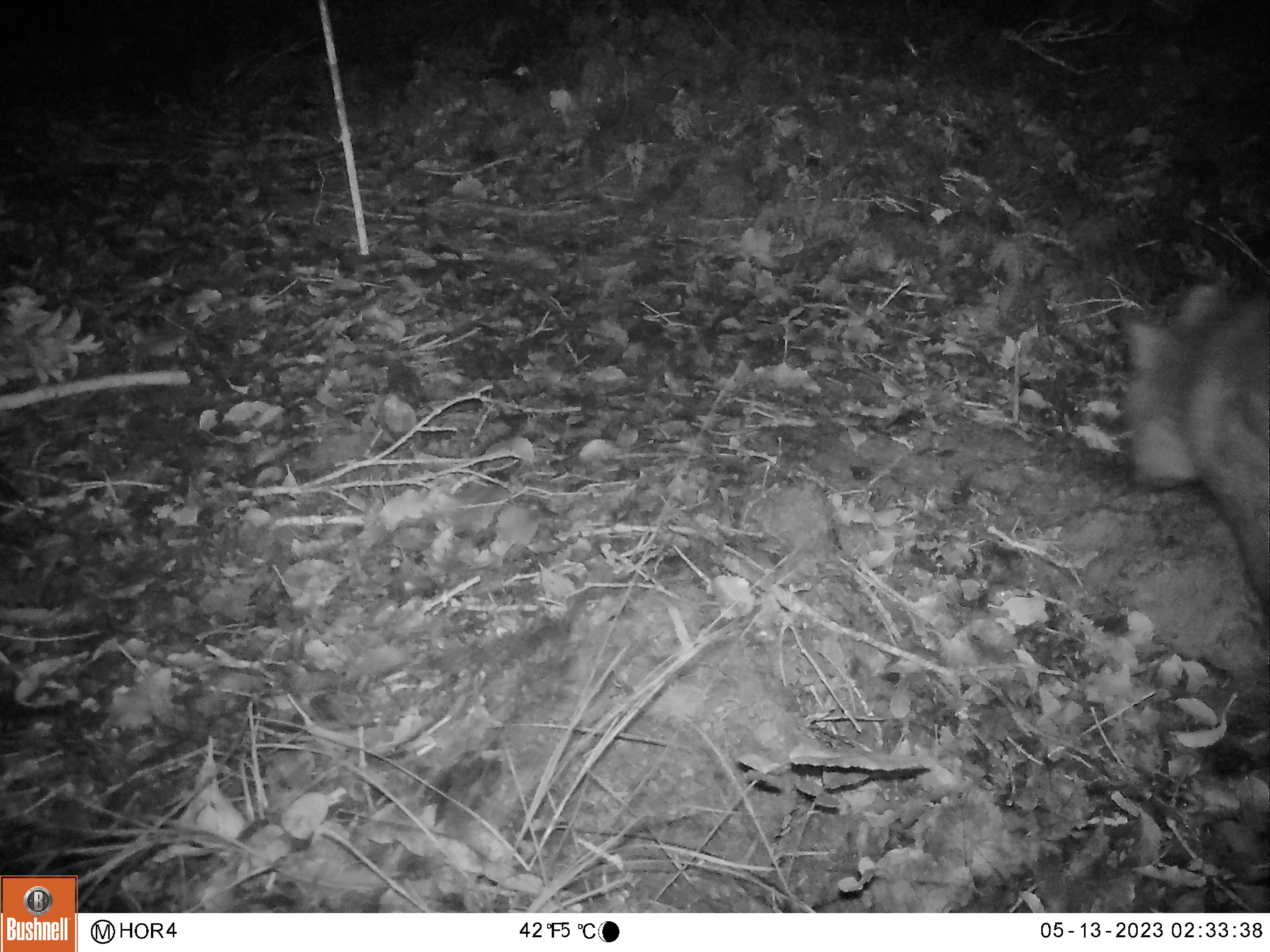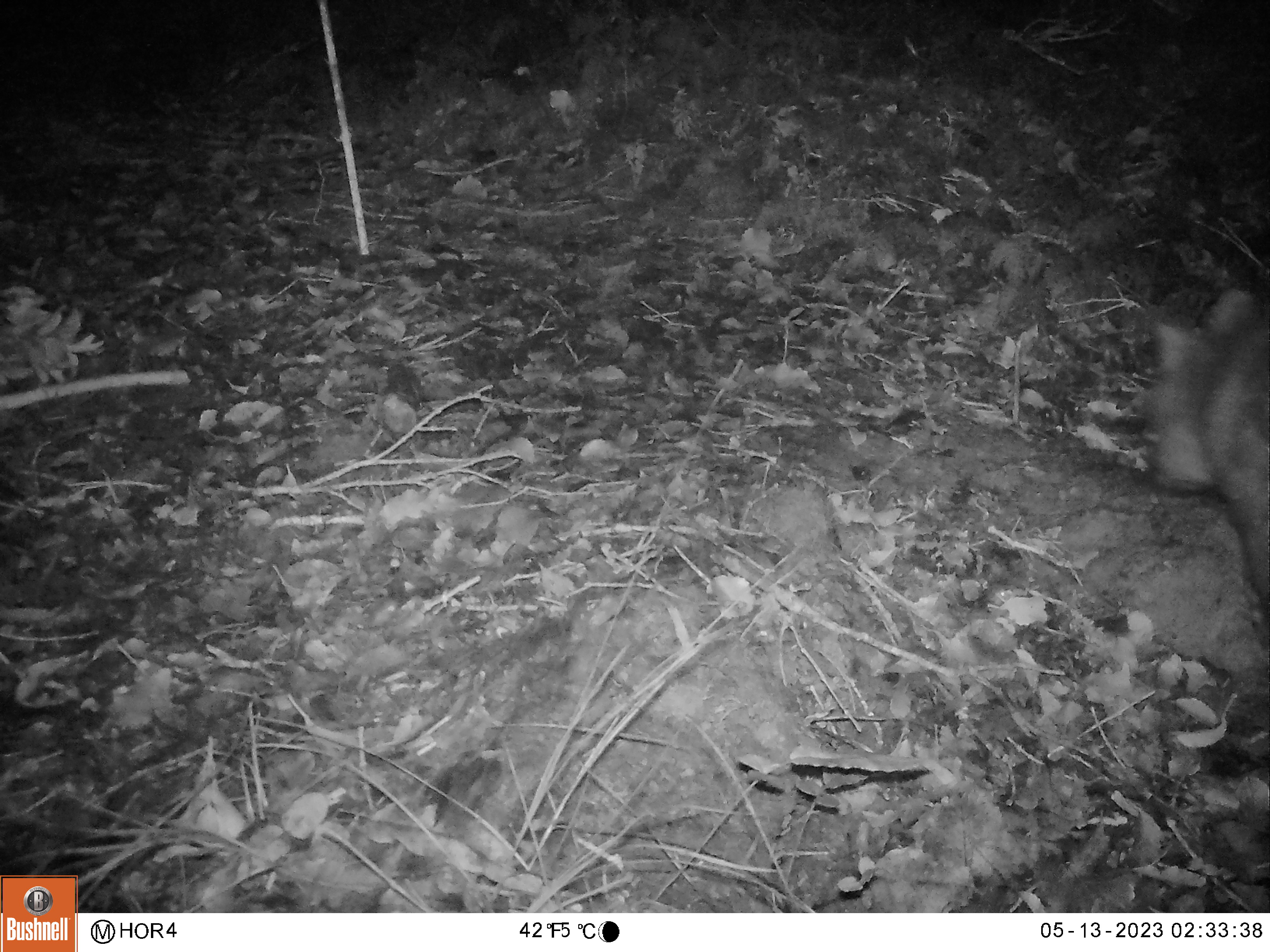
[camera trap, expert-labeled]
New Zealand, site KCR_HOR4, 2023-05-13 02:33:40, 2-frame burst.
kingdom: Animalia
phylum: Chordata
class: Mammalia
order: Diprotodontia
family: Phalangeridae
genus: Trichosurus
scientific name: Trichosurus vulpecula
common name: common brushtail possum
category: possum